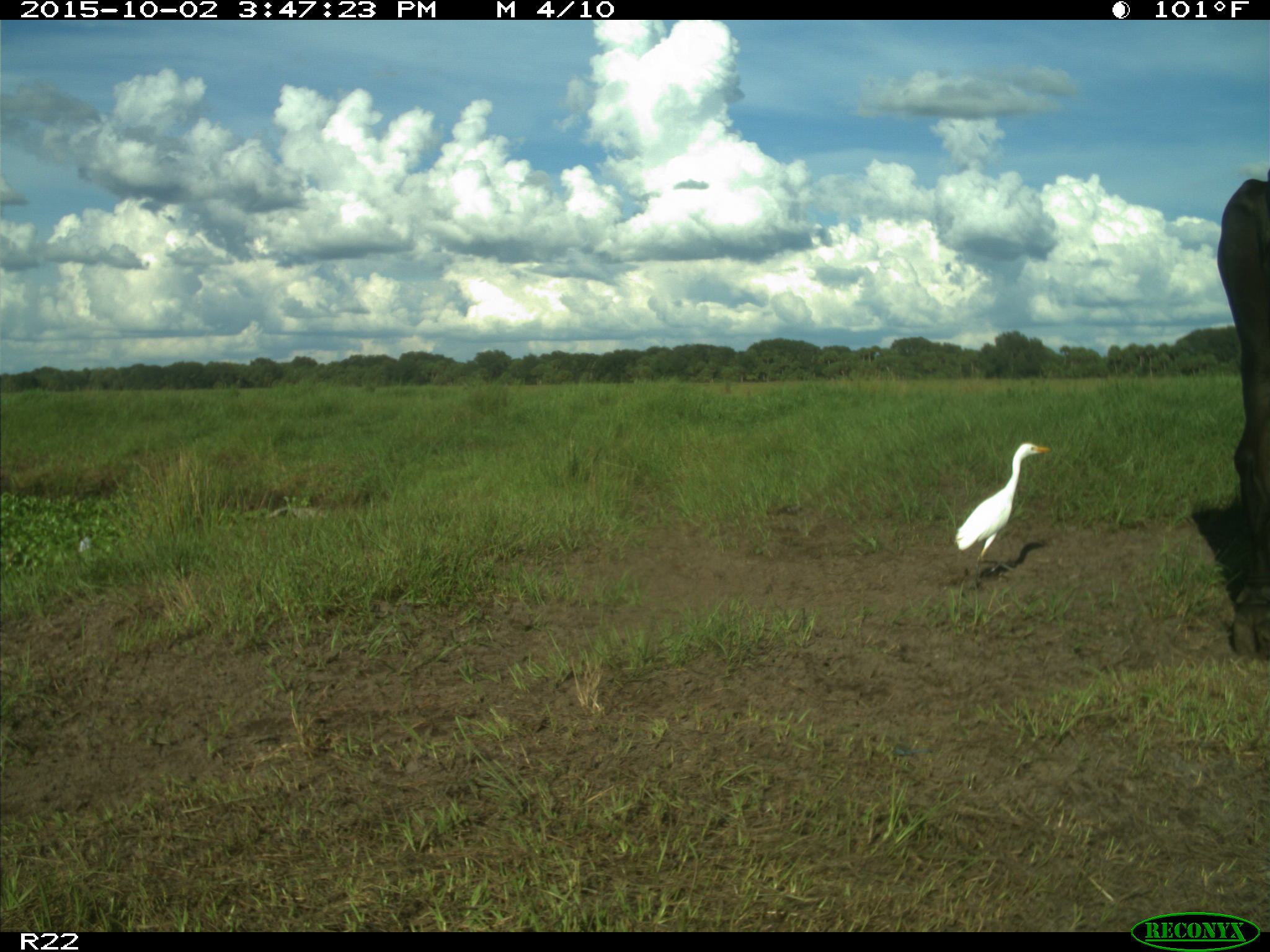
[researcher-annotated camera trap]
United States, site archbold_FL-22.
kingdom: Animalia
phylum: Chordata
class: Mammalia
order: Artiodactyla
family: Bovidae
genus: Bos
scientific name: Bos taurus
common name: domestic cow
Bos taurus (domestic cow).